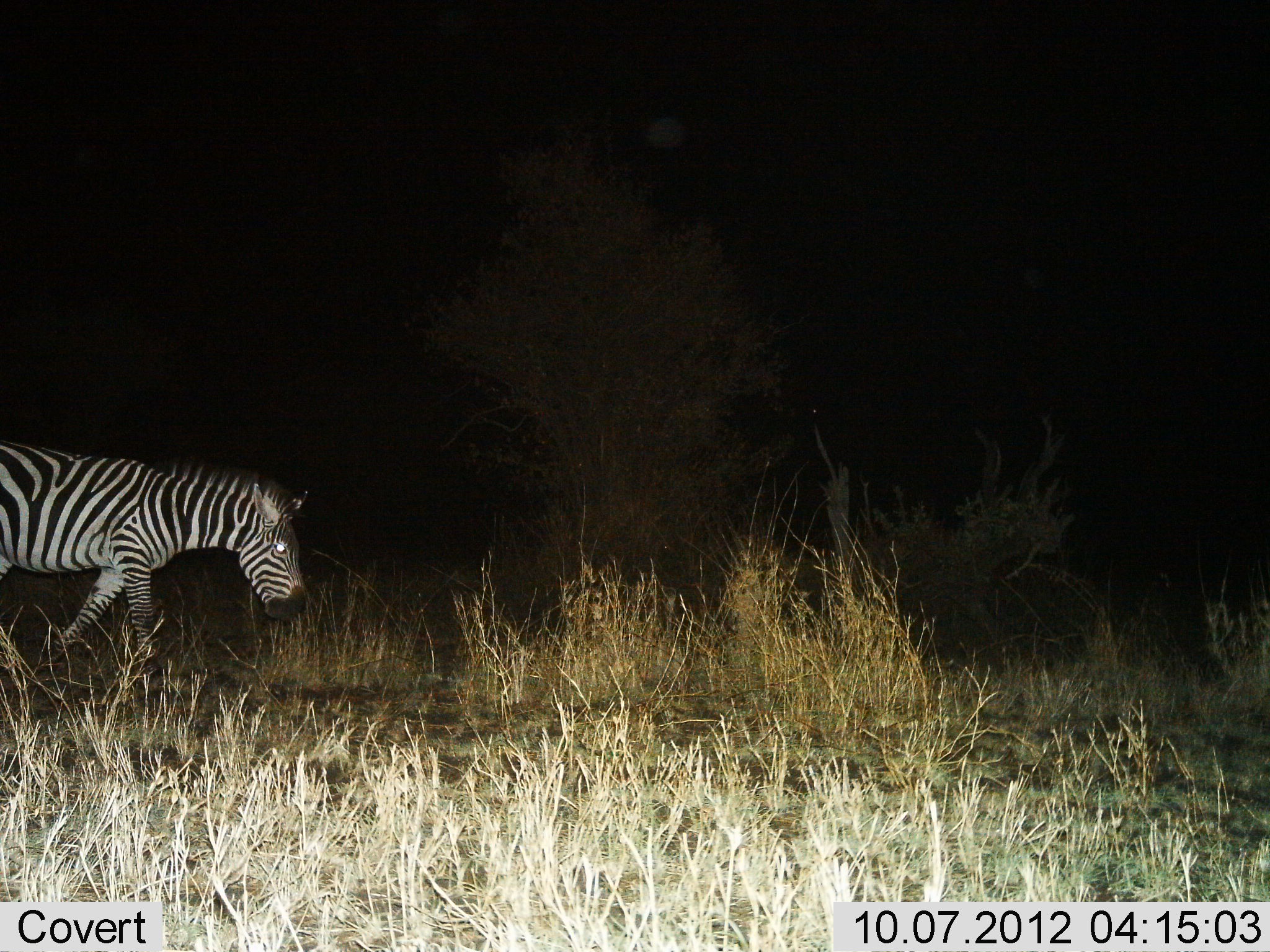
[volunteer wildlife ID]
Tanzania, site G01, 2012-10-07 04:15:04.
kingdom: Animalia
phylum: Chordata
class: Mammalia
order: Perissodactyla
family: Equidae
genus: Equus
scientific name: Equus quagga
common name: plains zebra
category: zebra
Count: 1.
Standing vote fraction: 30%.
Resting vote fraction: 0%.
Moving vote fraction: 70%.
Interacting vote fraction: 0%.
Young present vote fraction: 0%.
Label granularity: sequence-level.